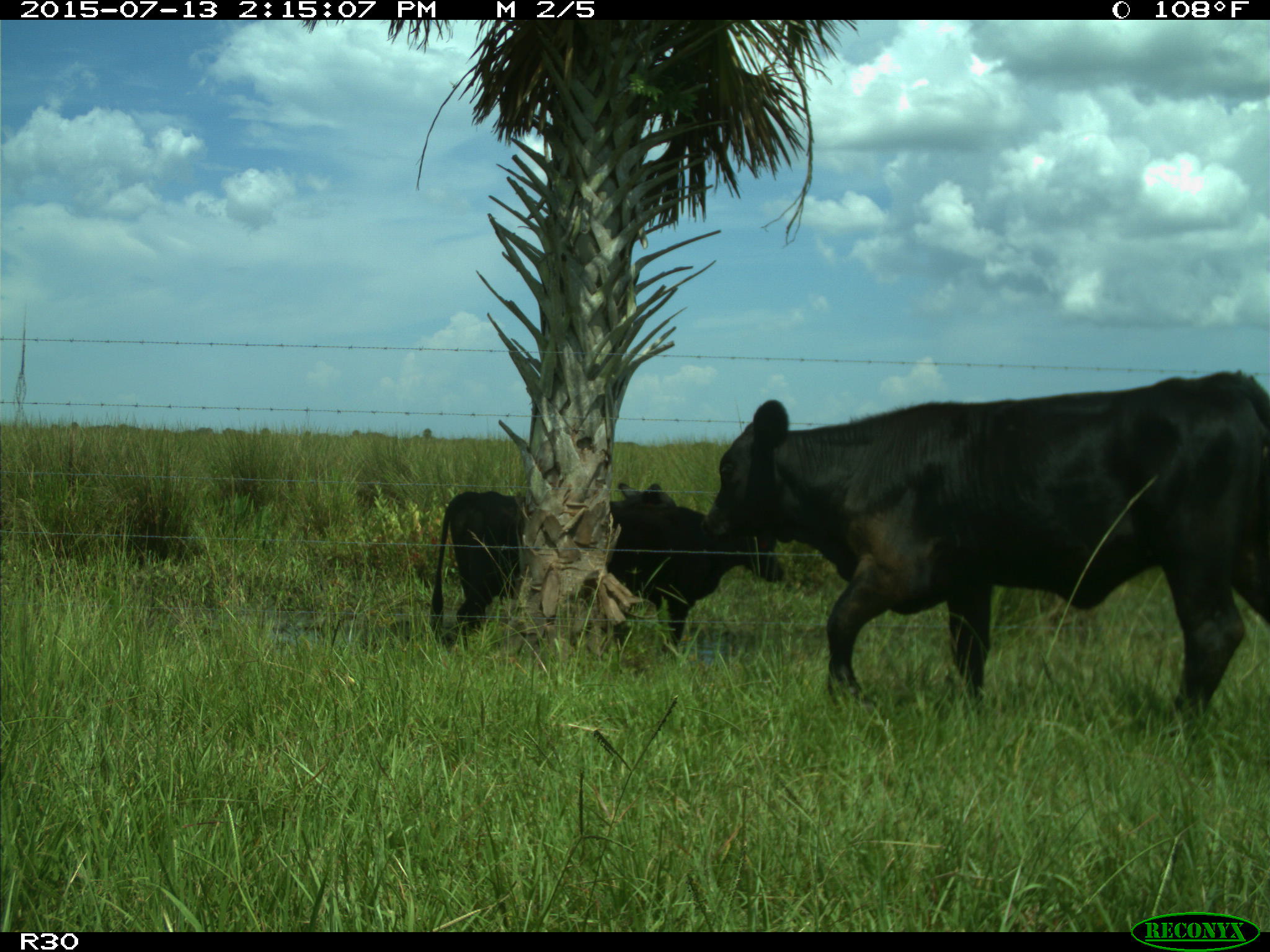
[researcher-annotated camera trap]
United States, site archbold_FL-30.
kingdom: Animalia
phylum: Chordata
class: Mammalia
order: Artiodactyla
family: Bovidae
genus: Bos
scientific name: Bos taurus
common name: domestic cow